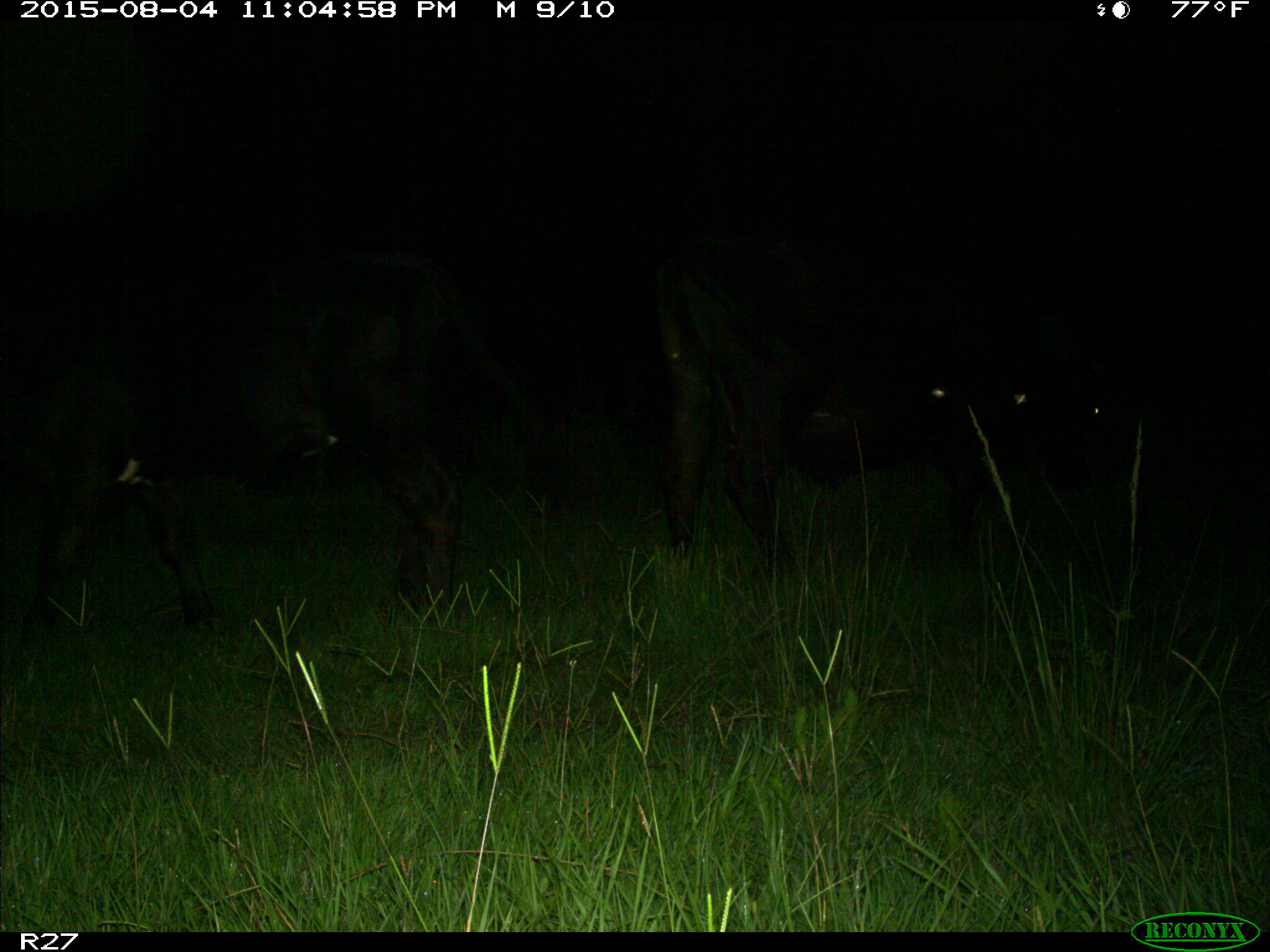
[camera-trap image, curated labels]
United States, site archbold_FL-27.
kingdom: Animalia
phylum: Chordata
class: Mammalia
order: Artiodactyla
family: Bovidae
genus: Bos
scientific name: Bos taurus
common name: domestic cow